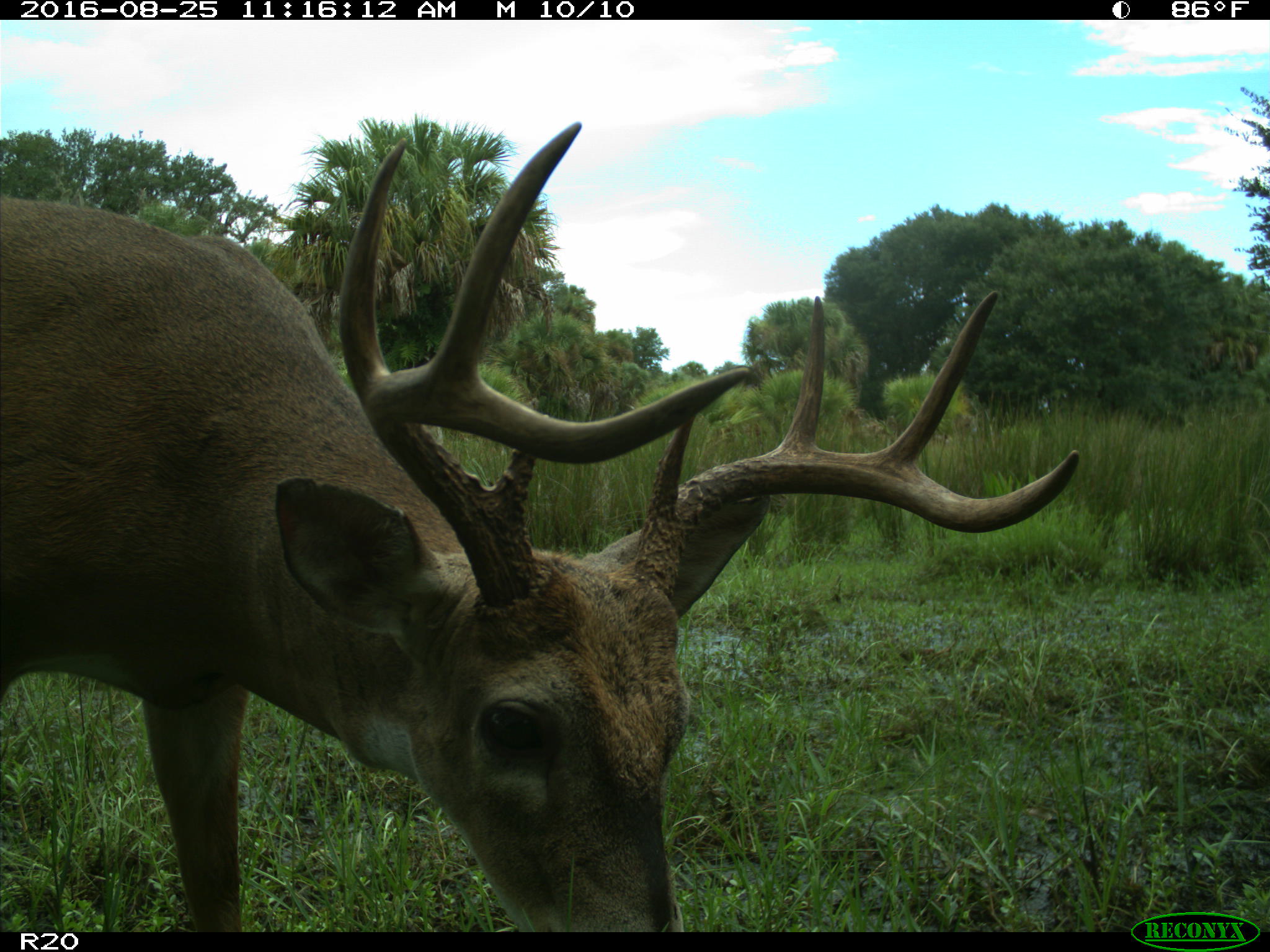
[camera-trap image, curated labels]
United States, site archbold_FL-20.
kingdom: Animalia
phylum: Chordata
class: Mammalia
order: Artiodactyla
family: Cervidae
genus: Odocoileus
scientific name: Odocoileus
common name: deer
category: unidentified deer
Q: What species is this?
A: Unidentified deer (deer) (Odocoileus).